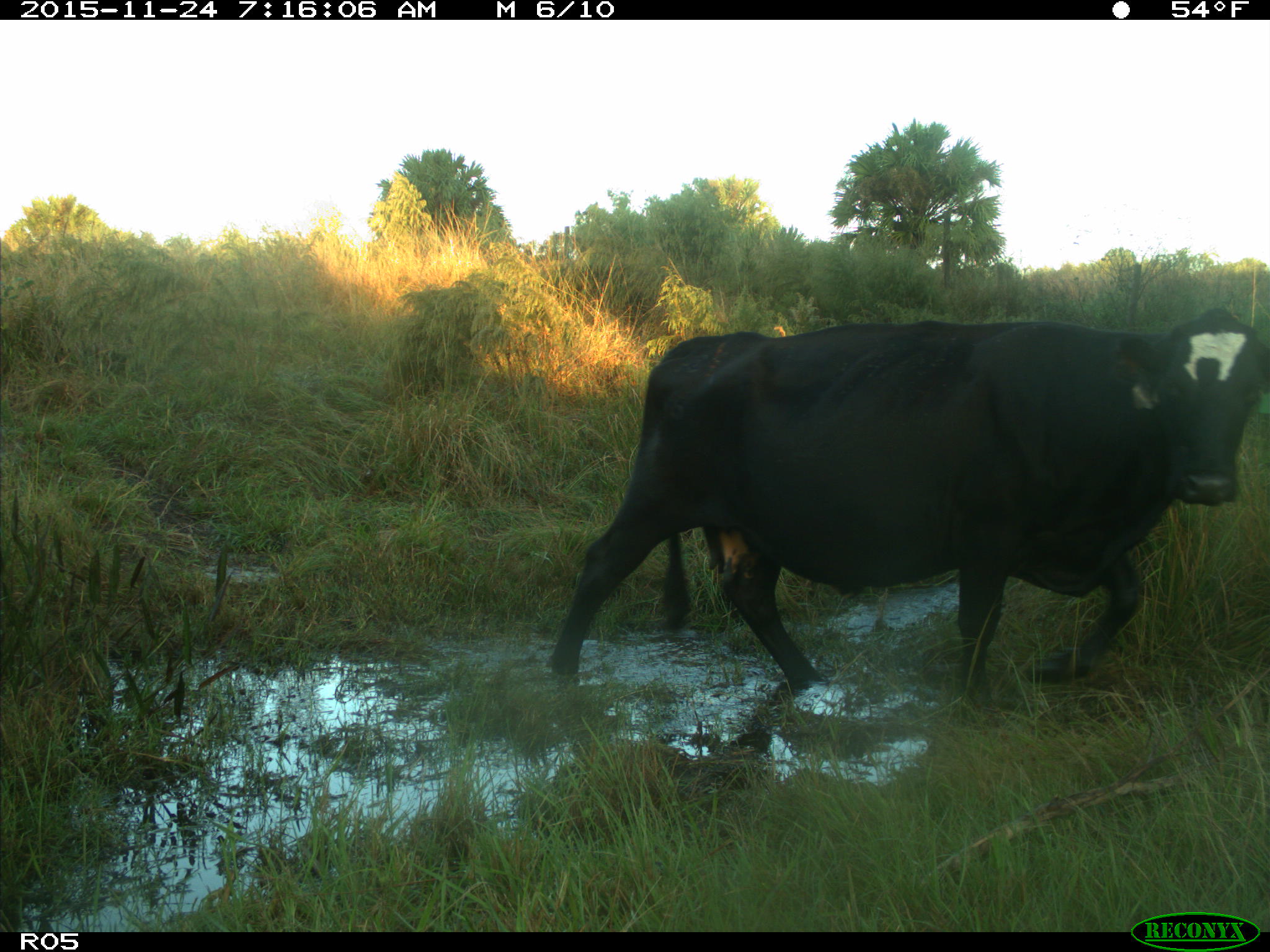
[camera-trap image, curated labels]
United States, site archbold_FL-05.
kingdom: Animalia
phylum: Chordata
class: Mammalia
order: Artiodactyla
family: Bovidae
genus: Bos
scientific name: Bos taurus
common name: domestic cow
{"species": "Bos taurus (domestic cow)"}